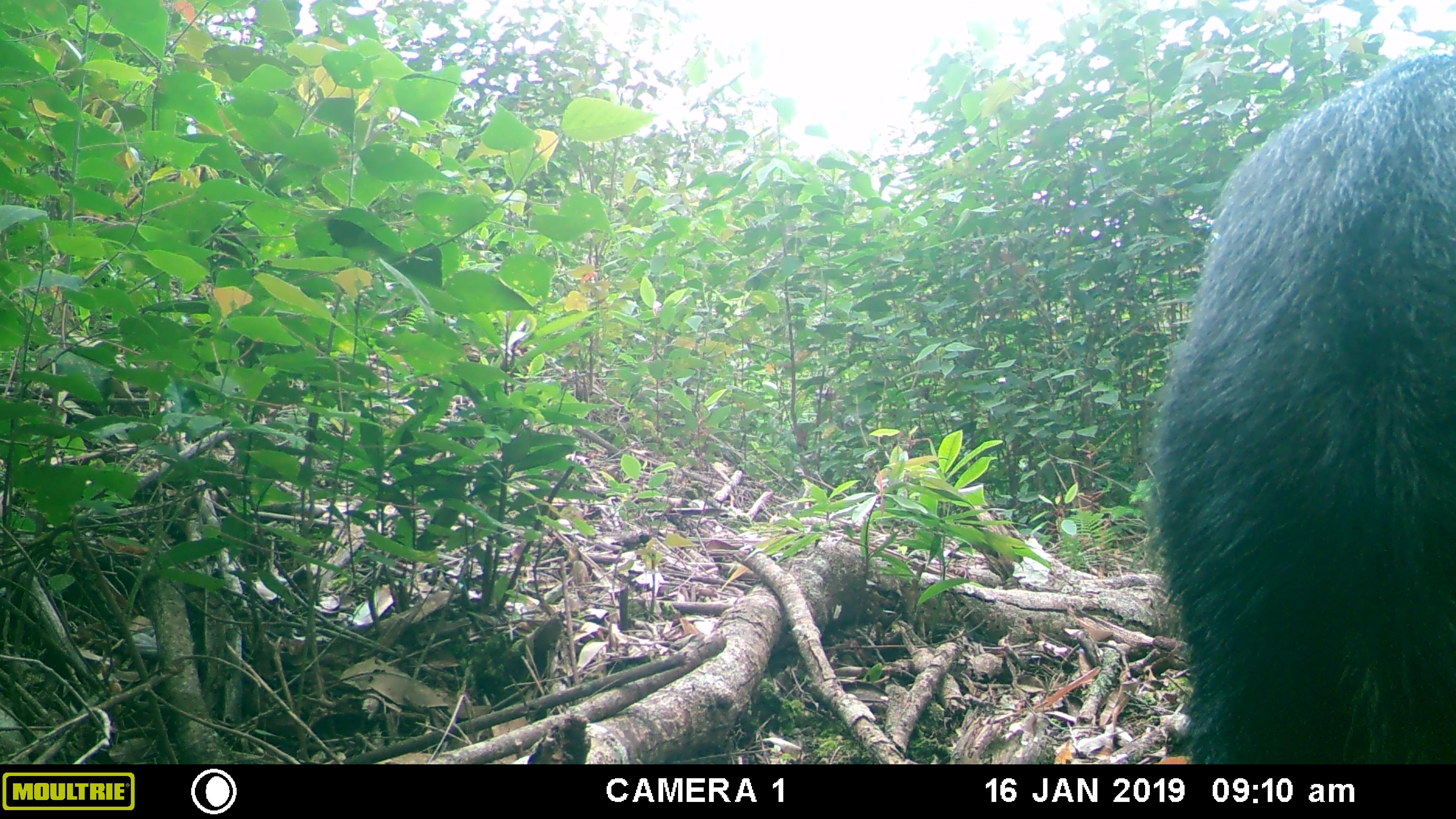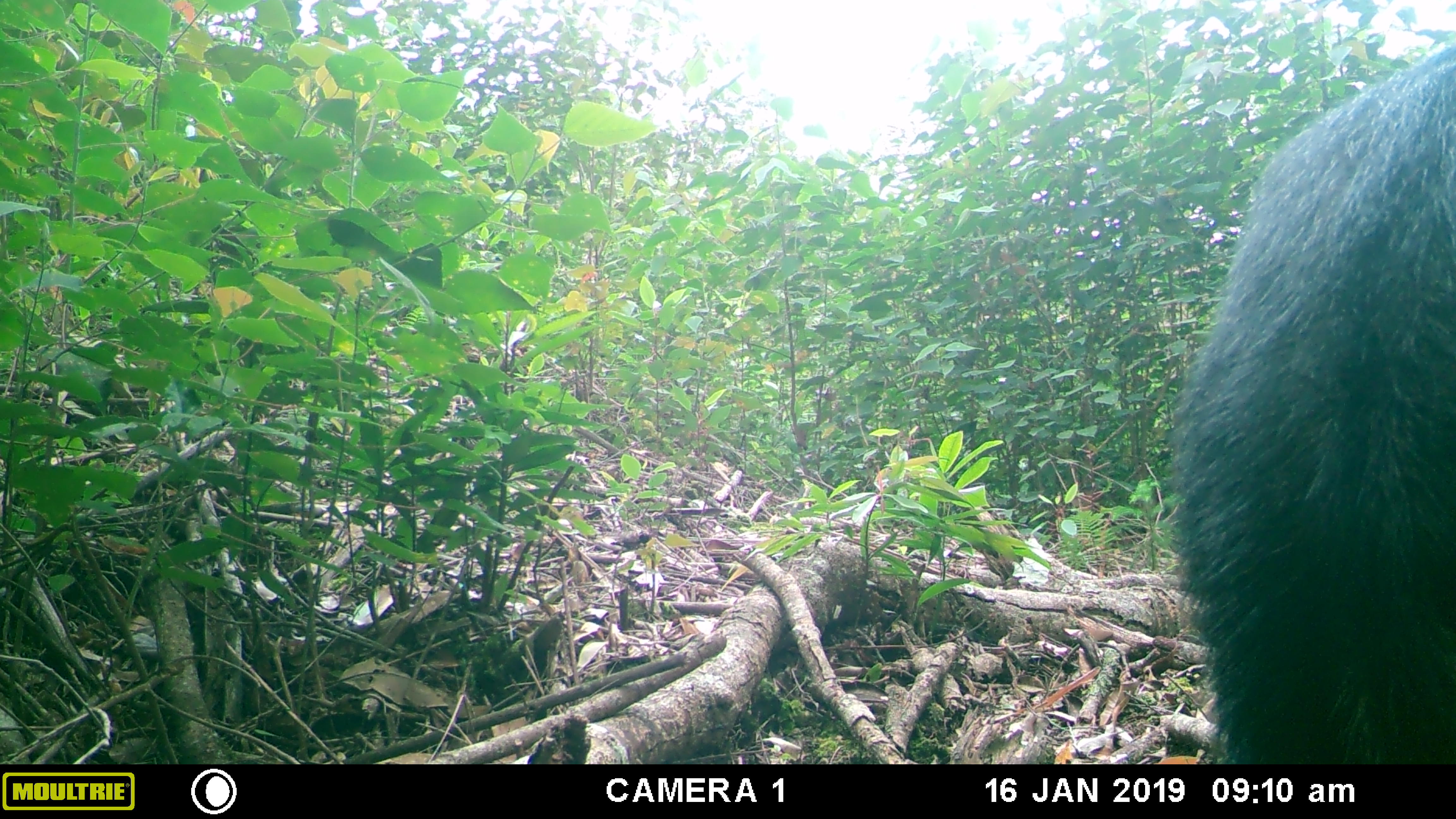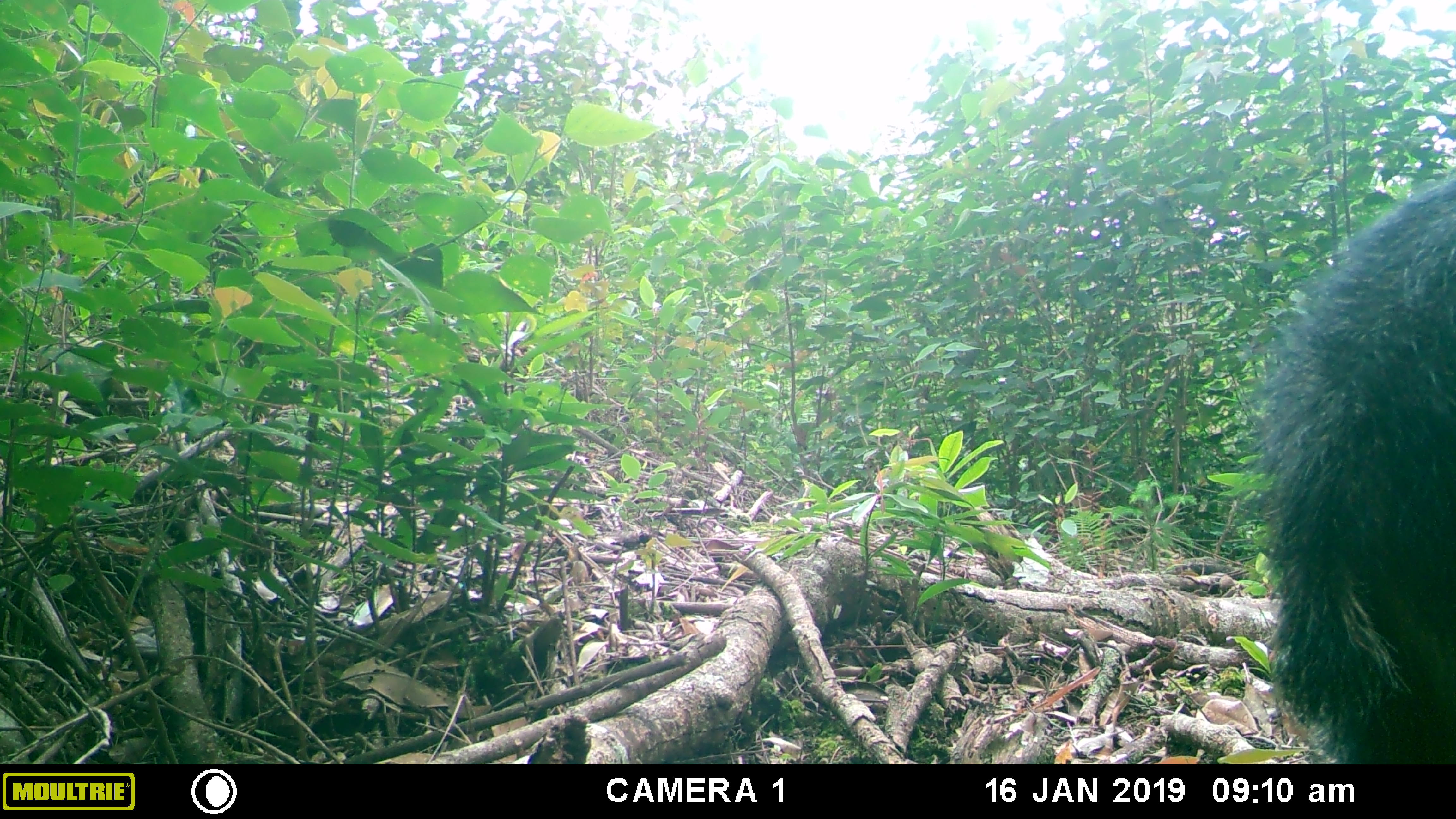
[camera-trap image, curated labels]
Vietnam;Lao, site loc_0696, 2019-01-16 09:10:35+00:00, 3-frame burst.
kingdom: Animalia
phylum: Chordata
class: Mammalia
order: Artiodactyla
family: Bovidae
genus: Capricornis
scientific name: Capricornis sumatraensis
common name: chinese serow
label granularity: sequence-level